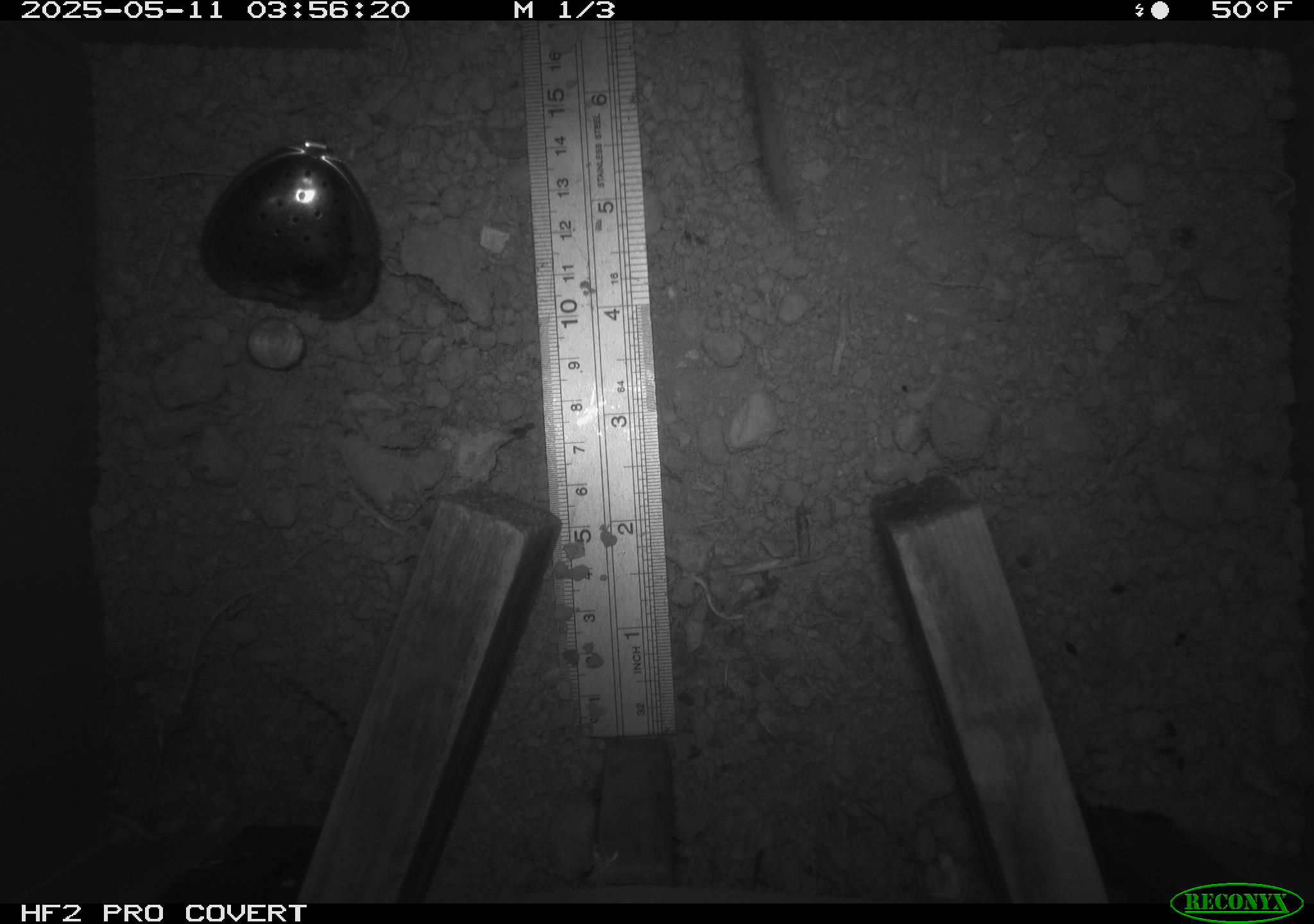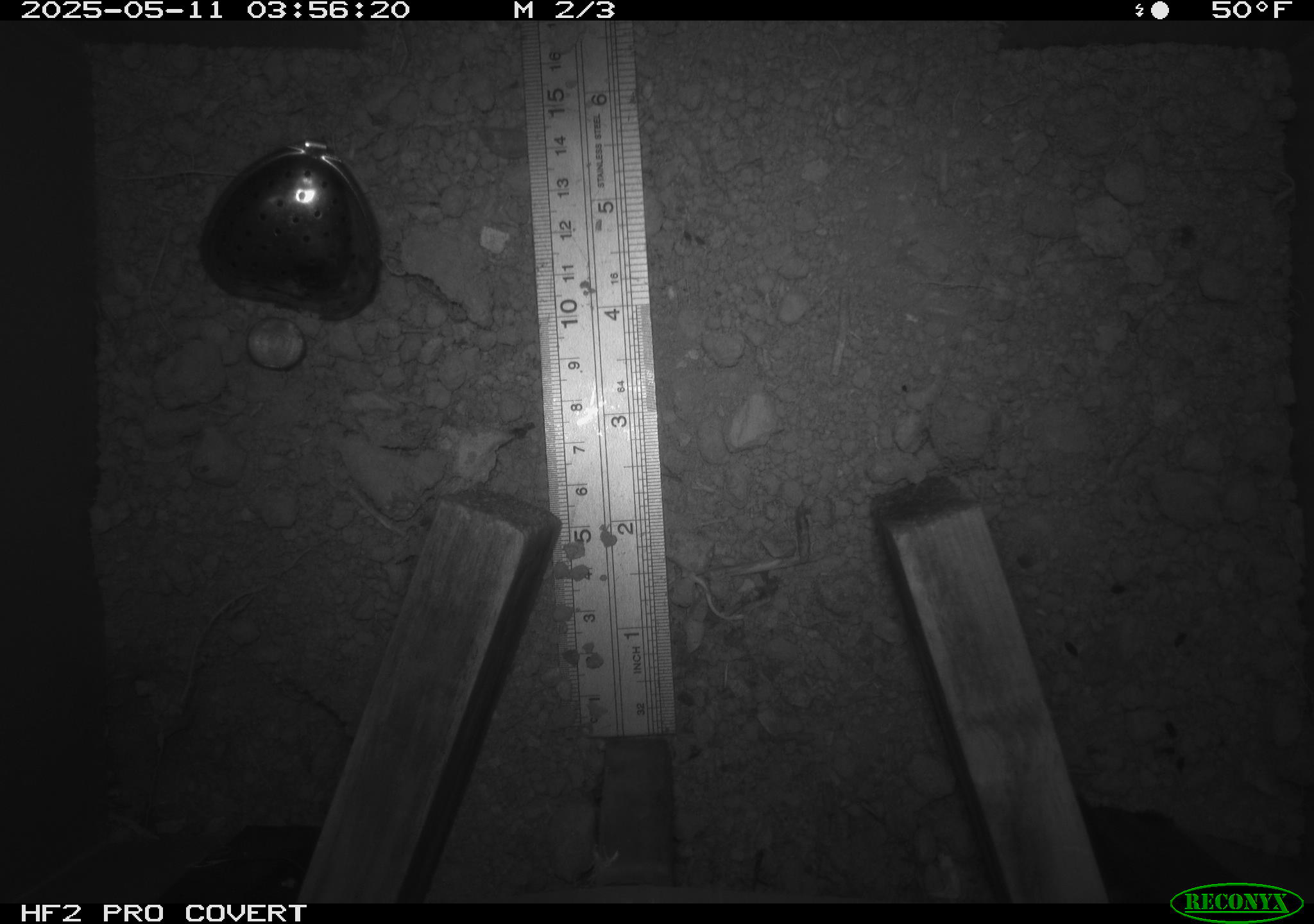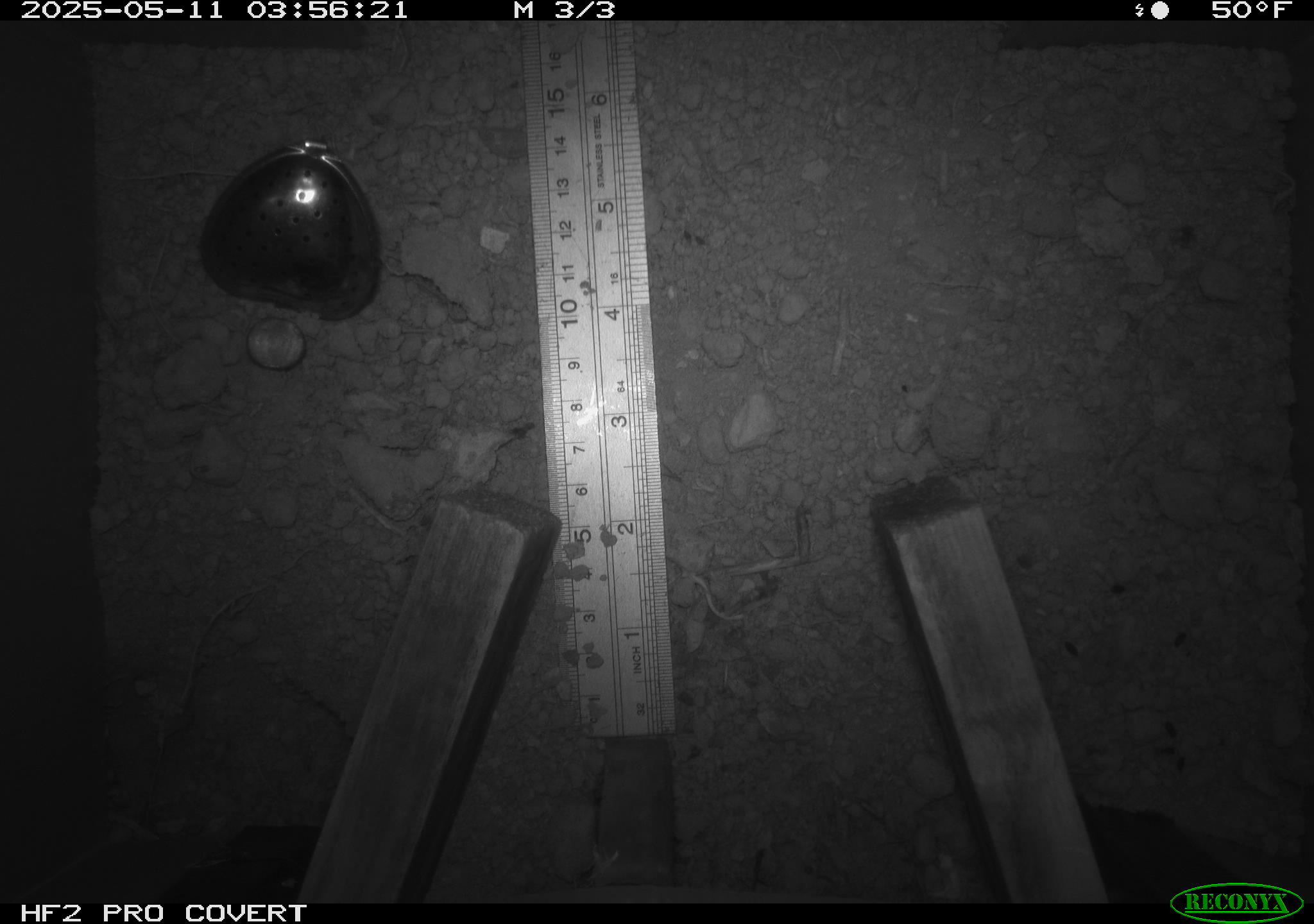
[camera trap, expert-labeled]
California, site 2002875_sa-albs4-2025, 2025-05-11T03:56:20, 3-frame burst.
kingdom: Animalia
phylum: Chordata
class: Mammalia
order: Rodentia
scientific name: Rodentia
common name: mouse species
Mouse species (Rodentia).